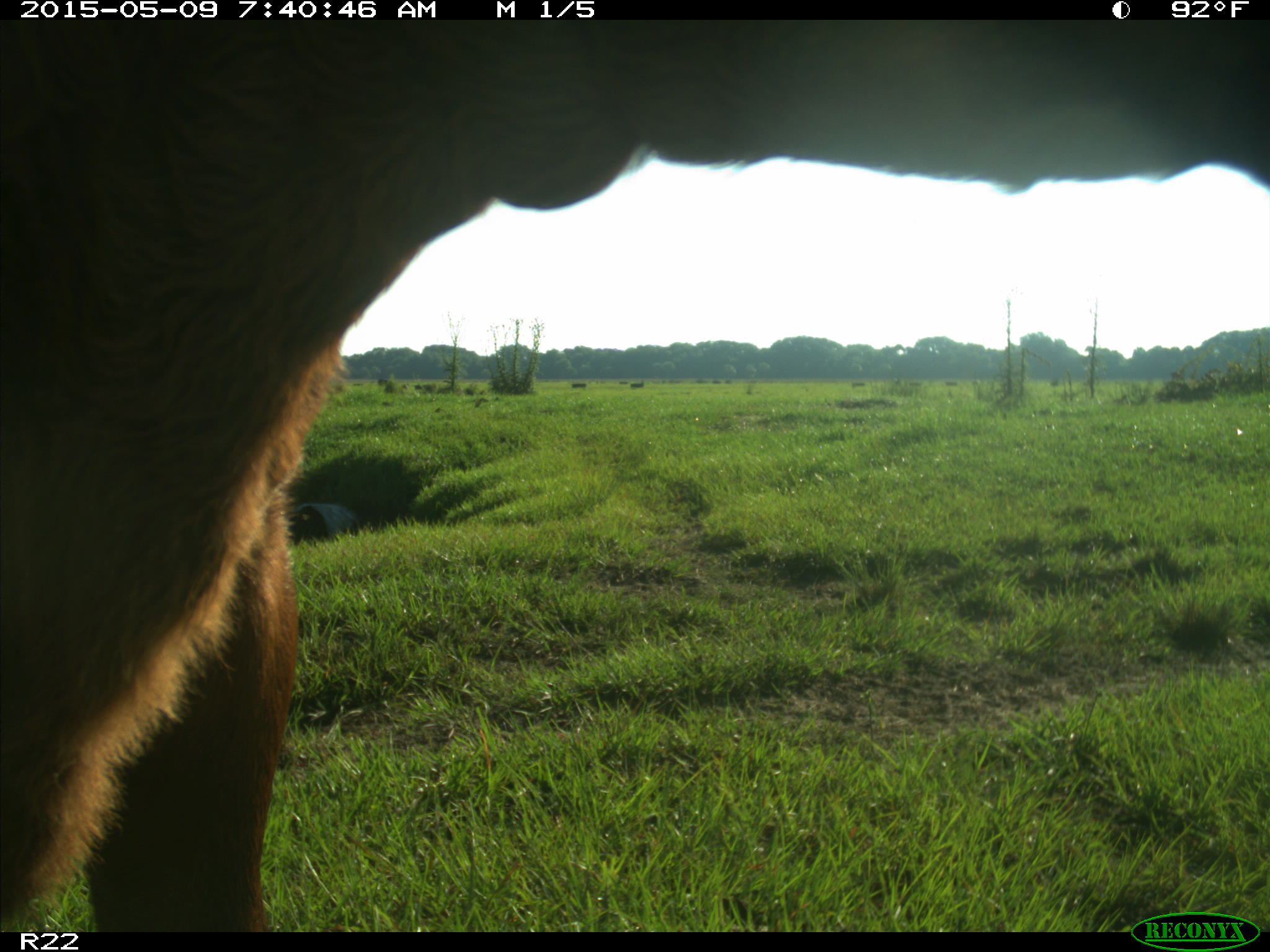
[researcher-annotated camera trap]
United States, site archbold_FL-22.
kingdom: Animalia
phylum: Chordata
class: Mammalia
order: Artiodactyla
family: Bovidae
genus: Bos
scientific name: Bos taurus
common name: domestic cow